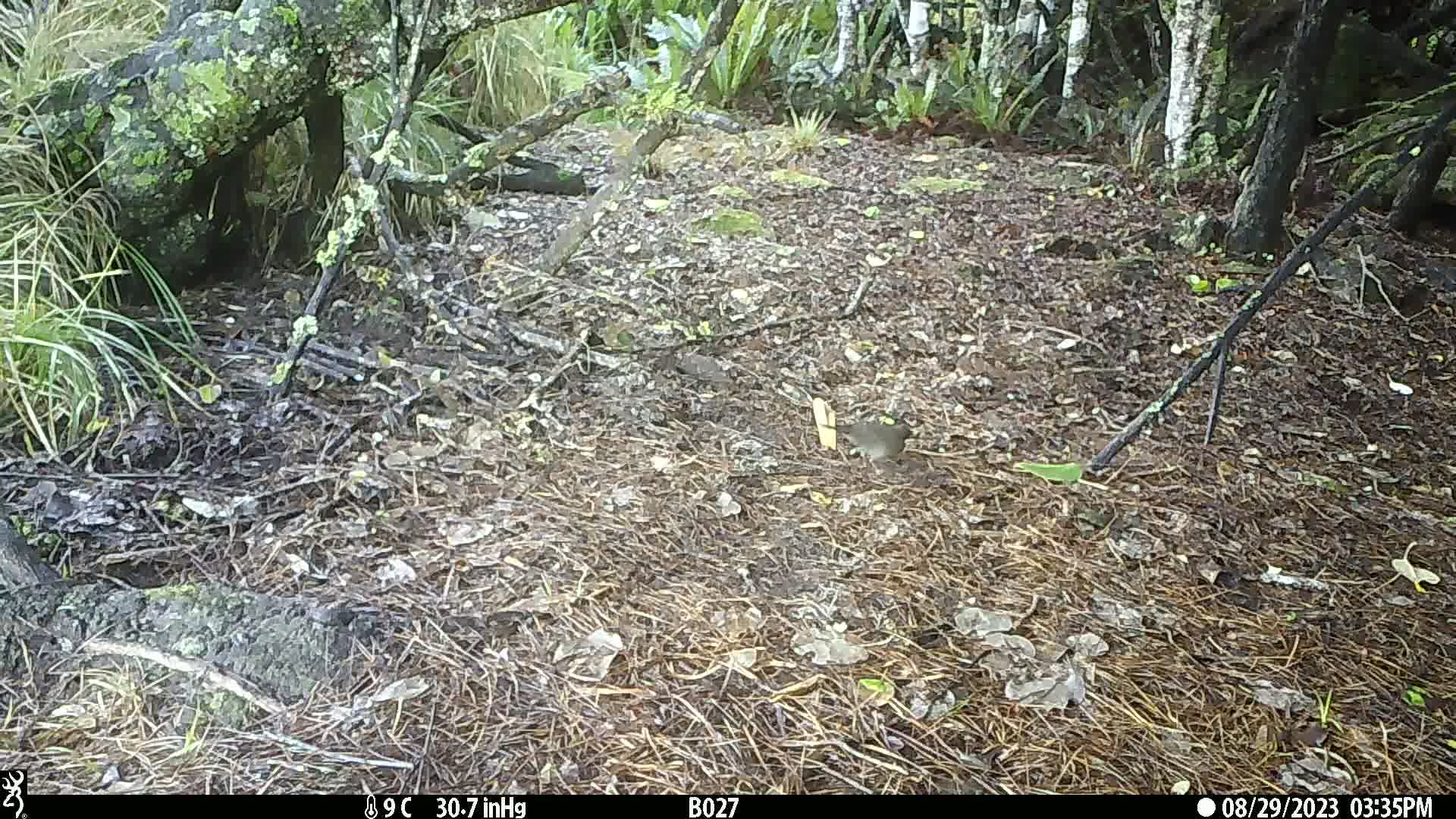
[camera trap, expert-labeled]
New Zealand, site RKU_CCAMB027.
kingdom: Animalia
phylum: Chordata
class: Aves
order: Passeriformes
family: Turdidae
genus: Turdus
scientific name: Turdus merula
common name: eurasian blackbird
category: blackbird